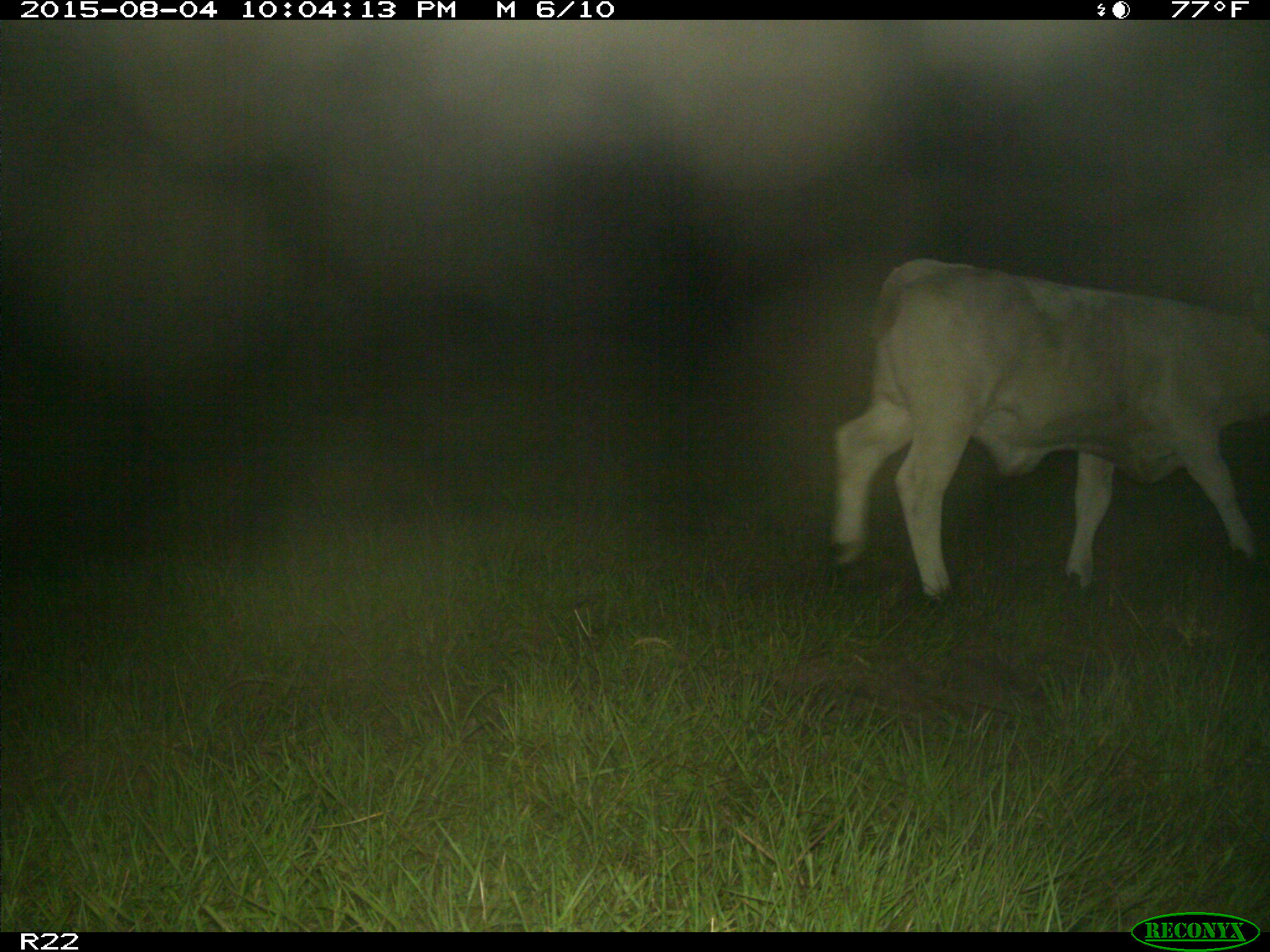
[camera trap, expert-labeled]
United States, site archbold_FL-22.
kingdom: Animalia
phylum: Chordata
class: Mammalia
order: Artiodactyla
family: Bovidae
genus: Bos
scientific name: Bos taurus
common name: domestic cow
Bos taurus (domestic cow).